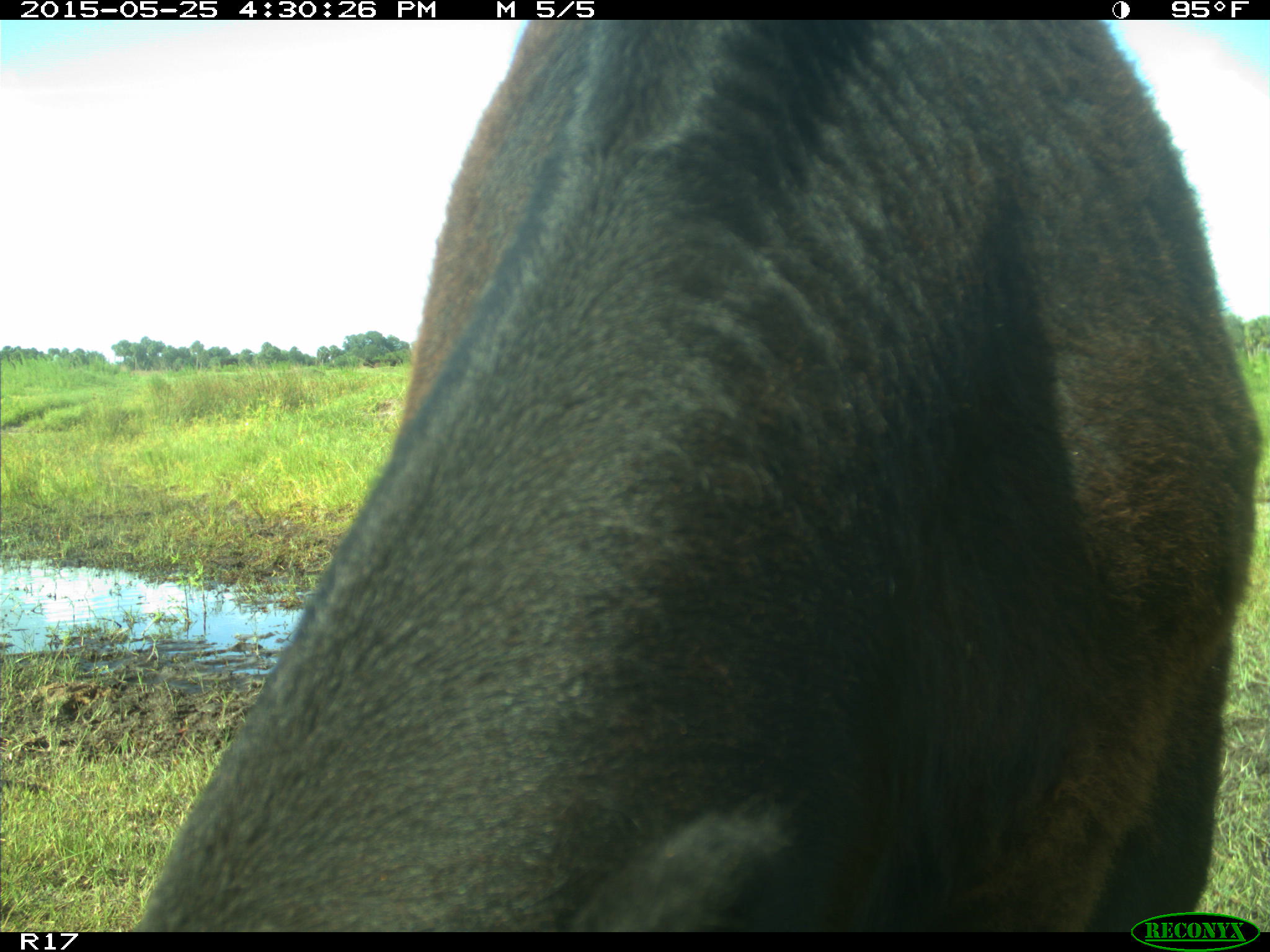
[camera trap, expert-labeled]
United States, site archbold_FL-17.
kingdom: Animalia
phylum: Chordata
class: Mammalia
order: Artiodactyla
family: Bovidae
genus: Bos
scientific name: Bos taurus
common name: domestic cow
Bos taurus (domestic cow).